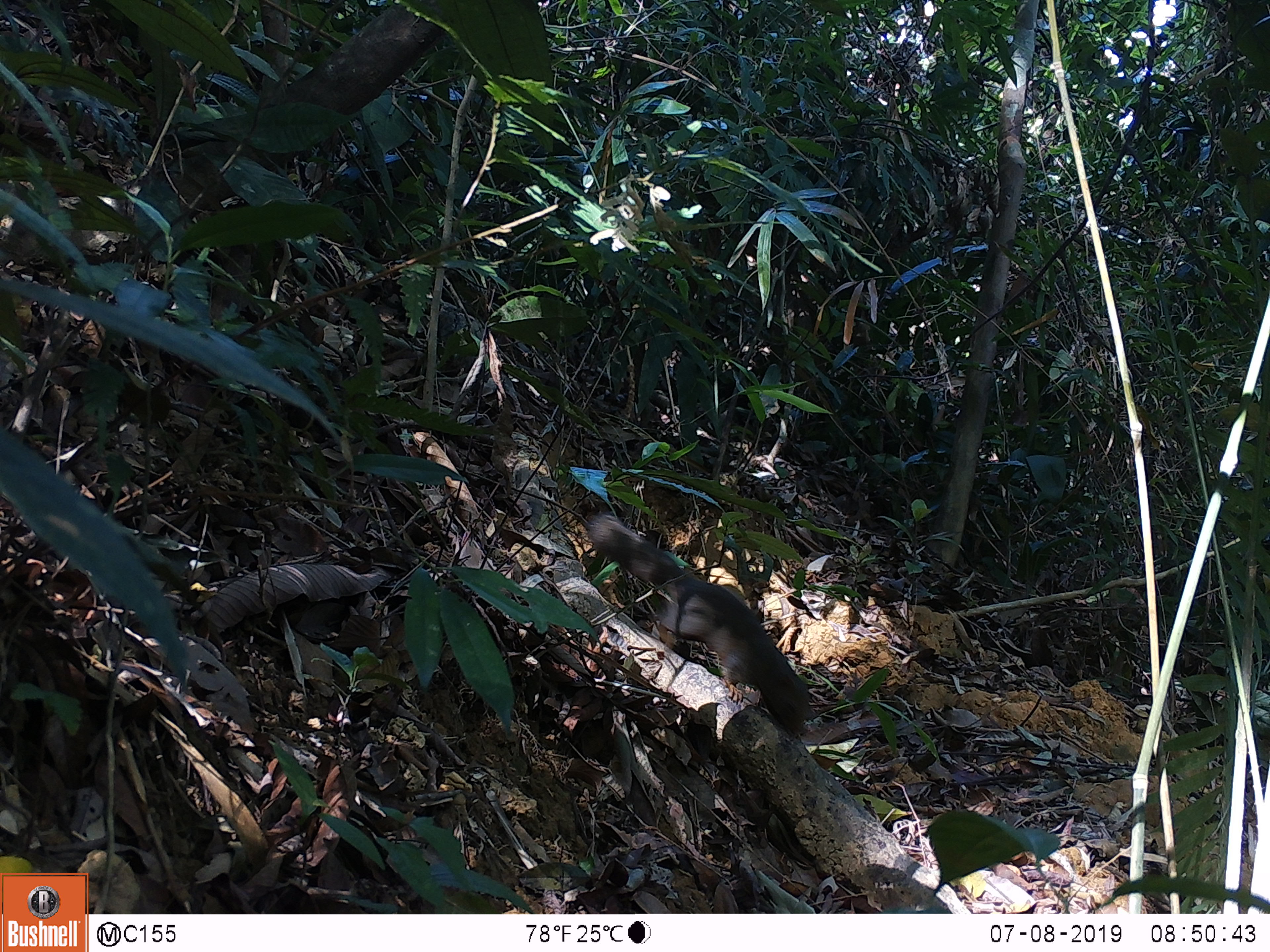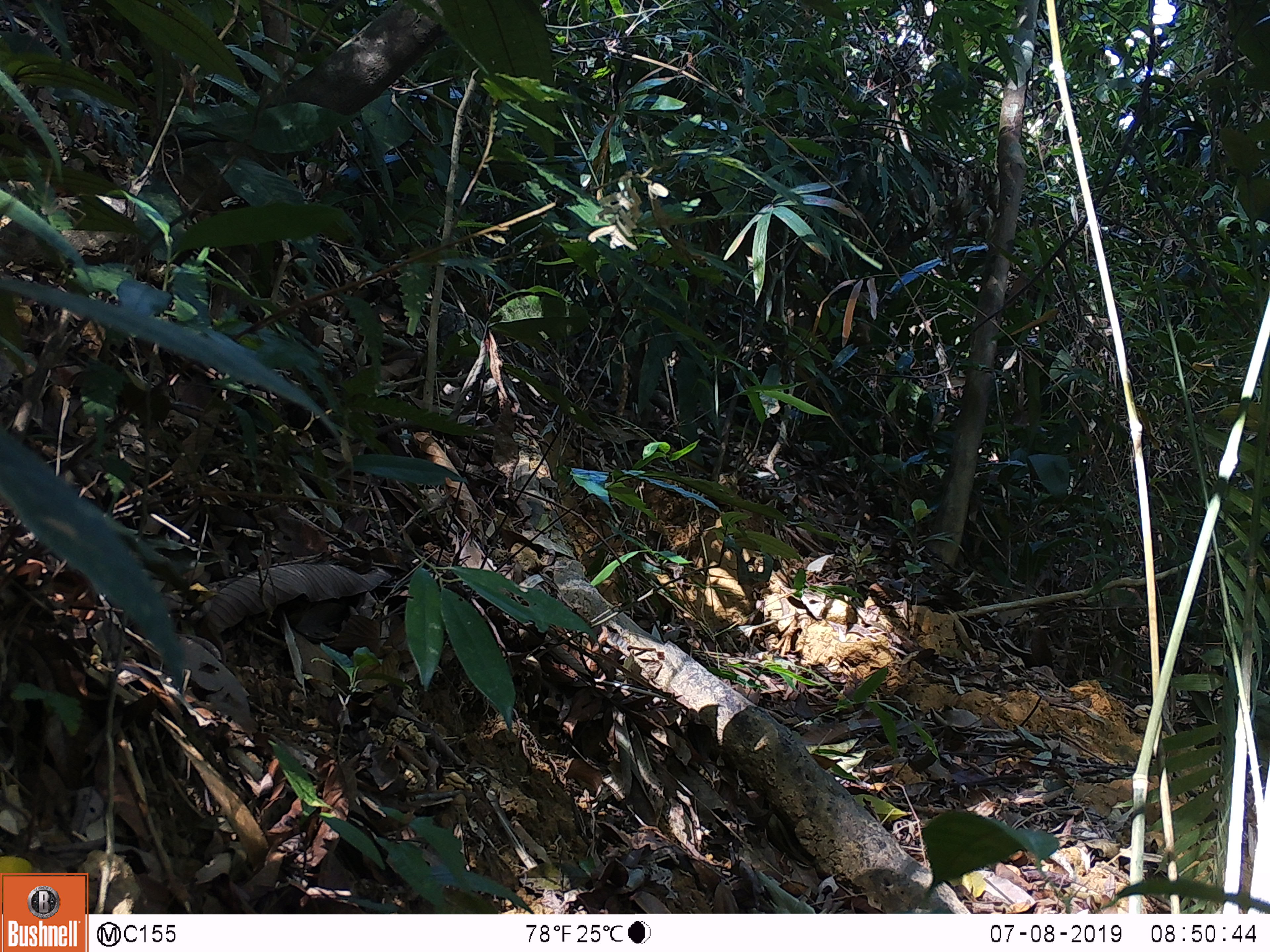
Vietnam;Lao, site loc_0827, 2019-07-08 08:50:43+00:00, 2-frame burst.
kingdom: Animalia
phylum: Chordata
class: Mammalia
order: Rodentia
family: Sciuridae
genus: Sciurus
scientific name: Sciurus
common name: squirrel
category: unidentified squirrel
Unidentified squirrel (squirrel) (Sciurus). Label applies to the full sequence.